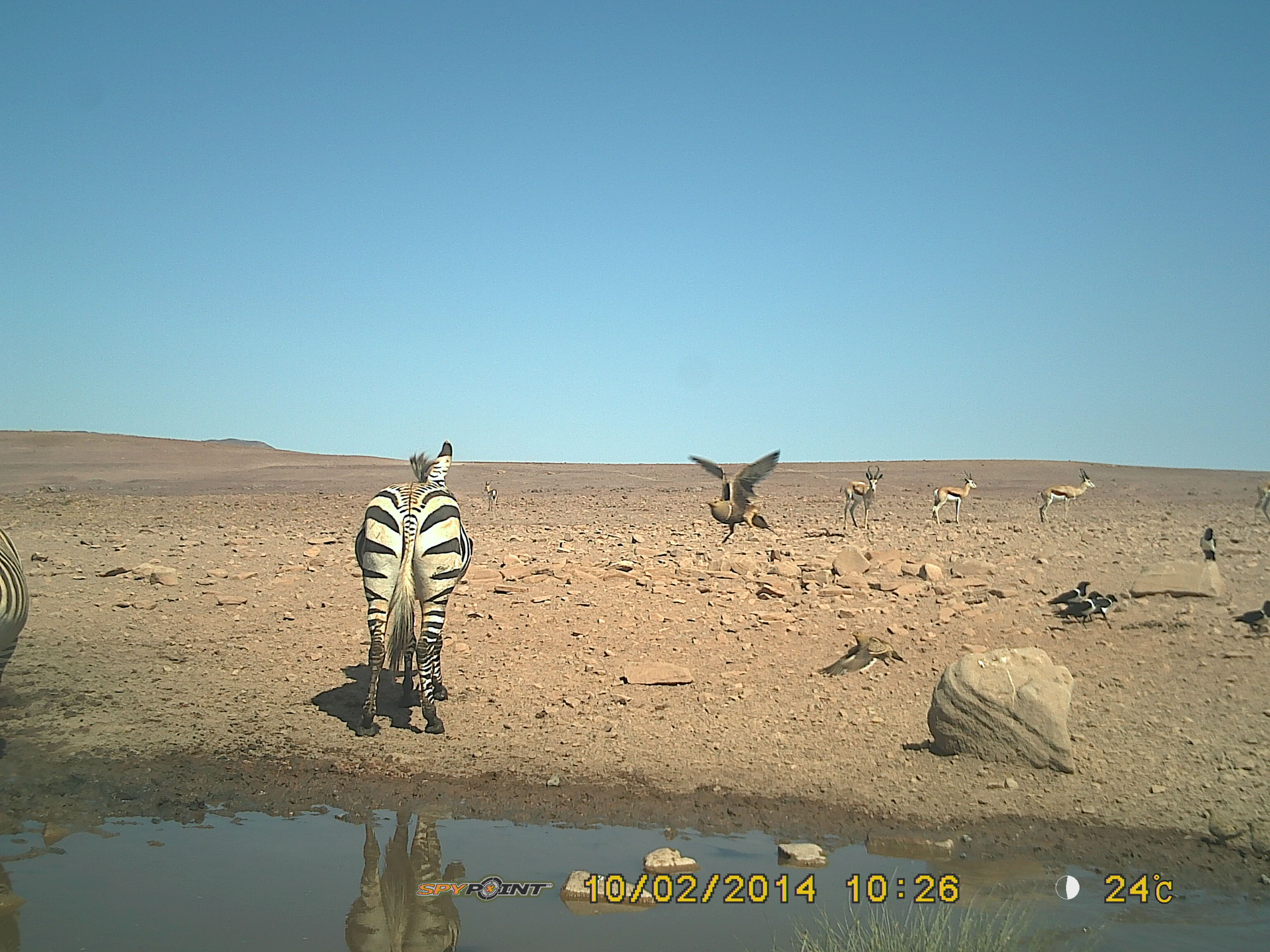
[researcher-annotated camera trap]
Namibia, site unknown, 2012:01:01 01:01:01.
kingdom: Animalia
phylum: Chordata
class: Mammalia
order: Perissodactyla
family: Equidae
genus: Equus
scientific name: Equus zebra hartmannae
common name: hartmann's mountain zebra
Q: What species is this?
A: Equus zebra hartmannae (hartmann's mountain zebra).